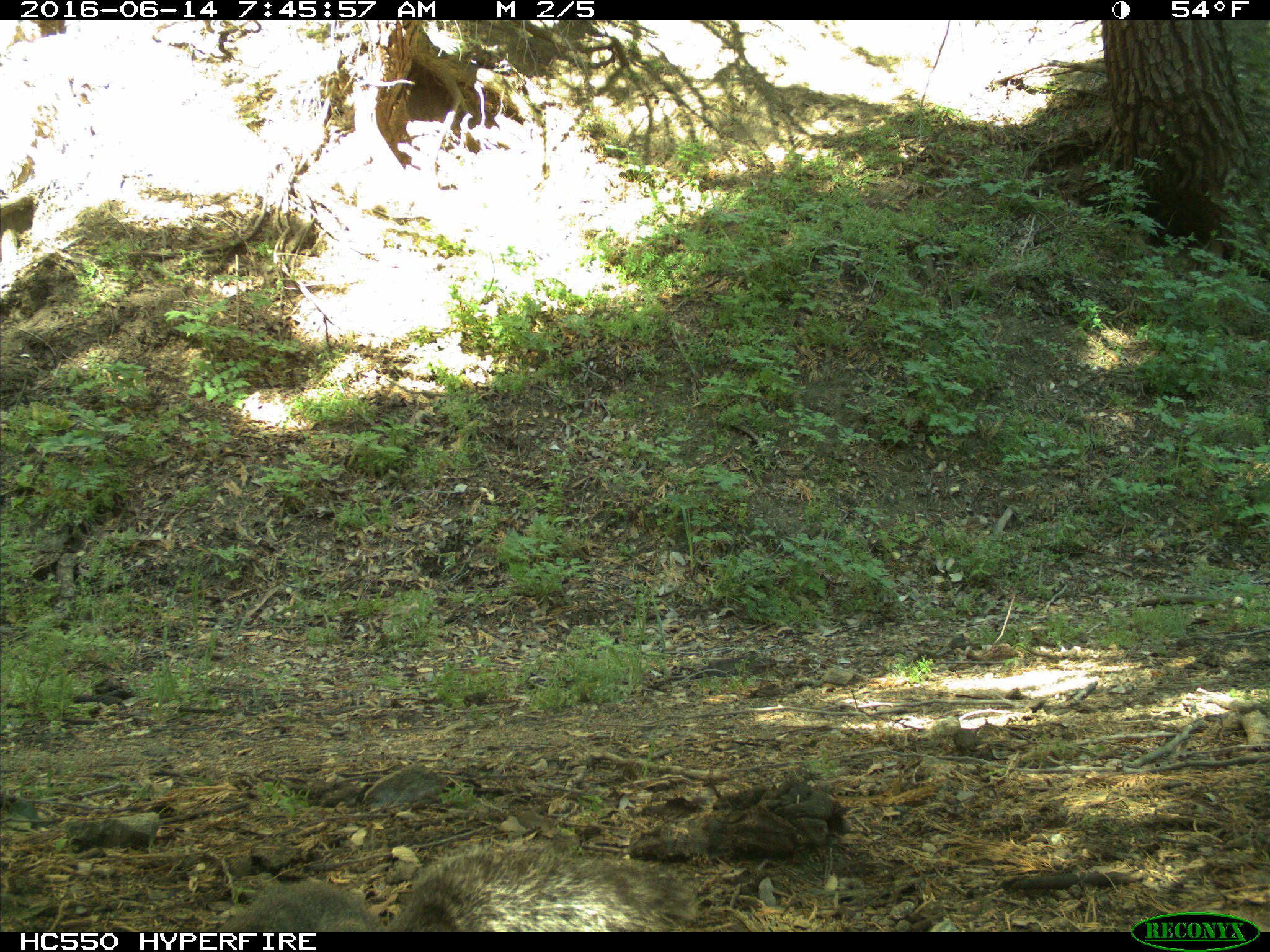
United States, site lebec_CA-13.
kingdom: Animalia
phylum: Chordata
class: Mammalia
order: Rodentia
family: Sciuridae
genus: Sciurus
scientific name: Sciurus carolinensis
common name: eastern gray squirrel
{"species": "Sciurus carolinensis (eastern gray squirrel)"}